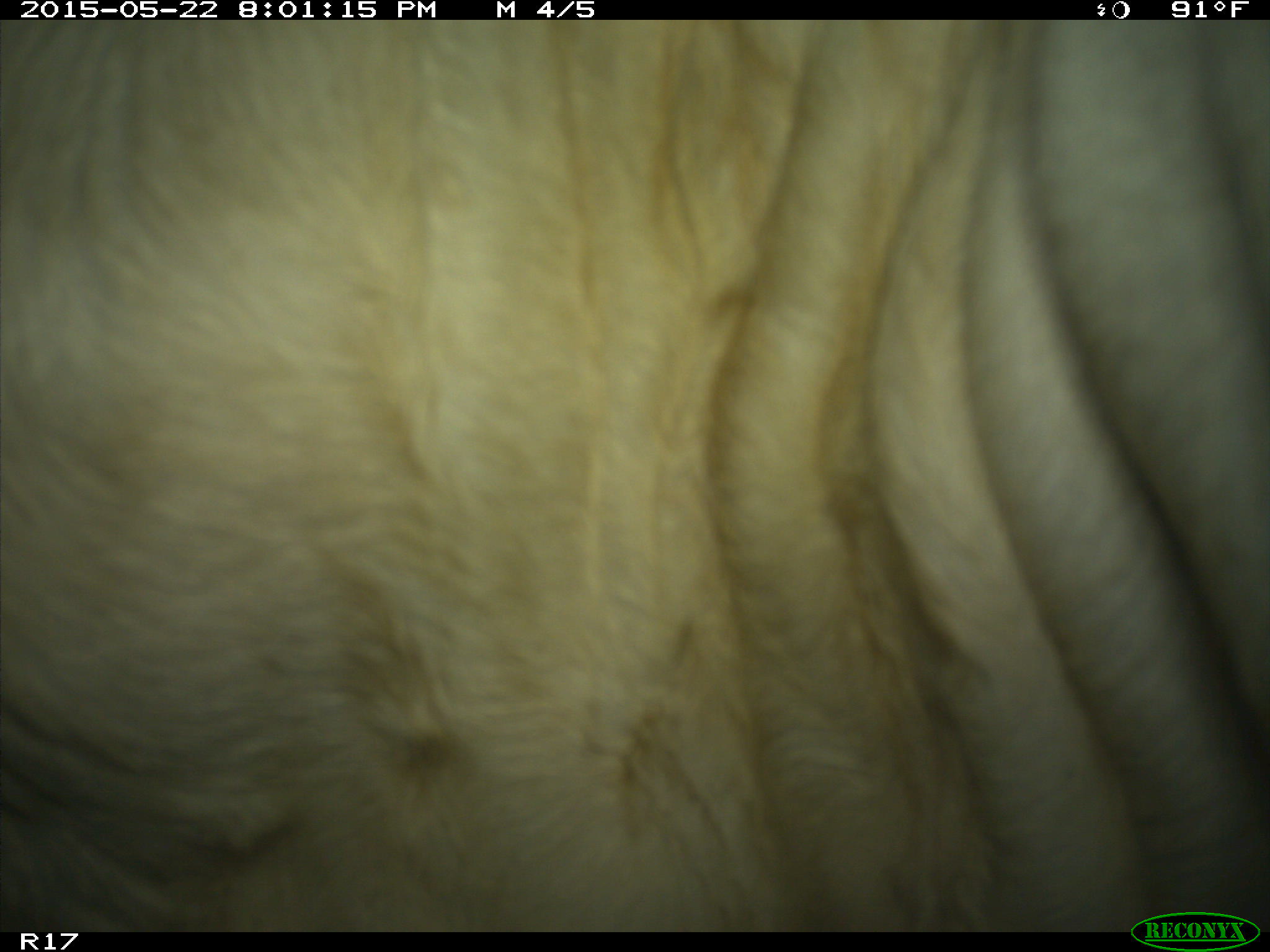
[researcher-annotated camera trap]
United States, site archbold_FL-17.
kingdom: Animalia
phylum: Chordata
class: Mammalia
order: Artiodactyla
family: Bovidae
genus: Bos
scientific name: Bos taurus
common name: domestic cow